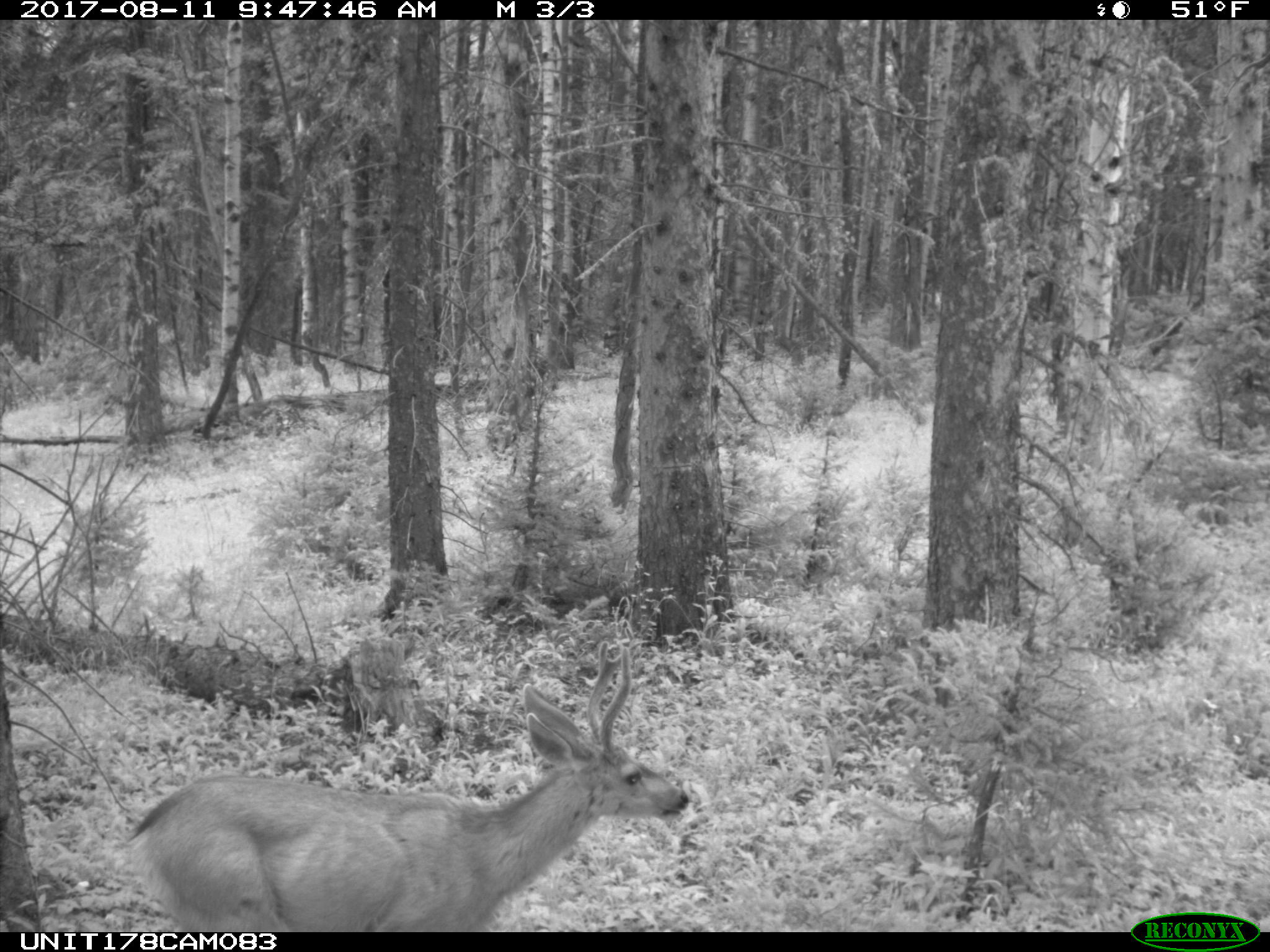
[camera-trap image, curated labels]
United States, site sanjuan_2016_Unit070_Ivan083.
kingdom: Animalia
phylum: Chordata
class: Mammalia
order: Artiodactyla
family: Cervidae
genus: Odocoileus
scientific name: Odocoileus hemionus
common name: mule deer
Odocoileus hemionus (mule deer).